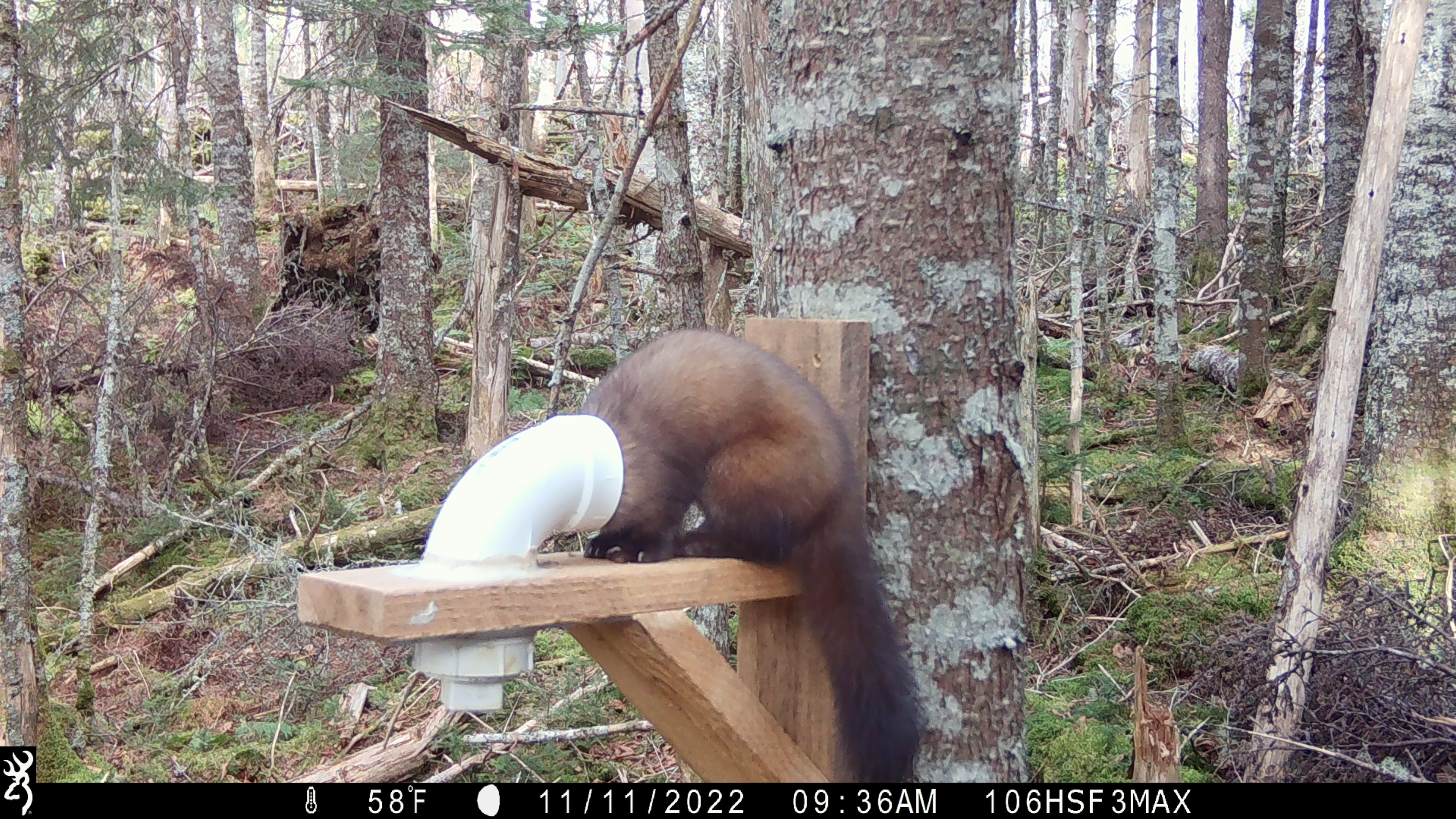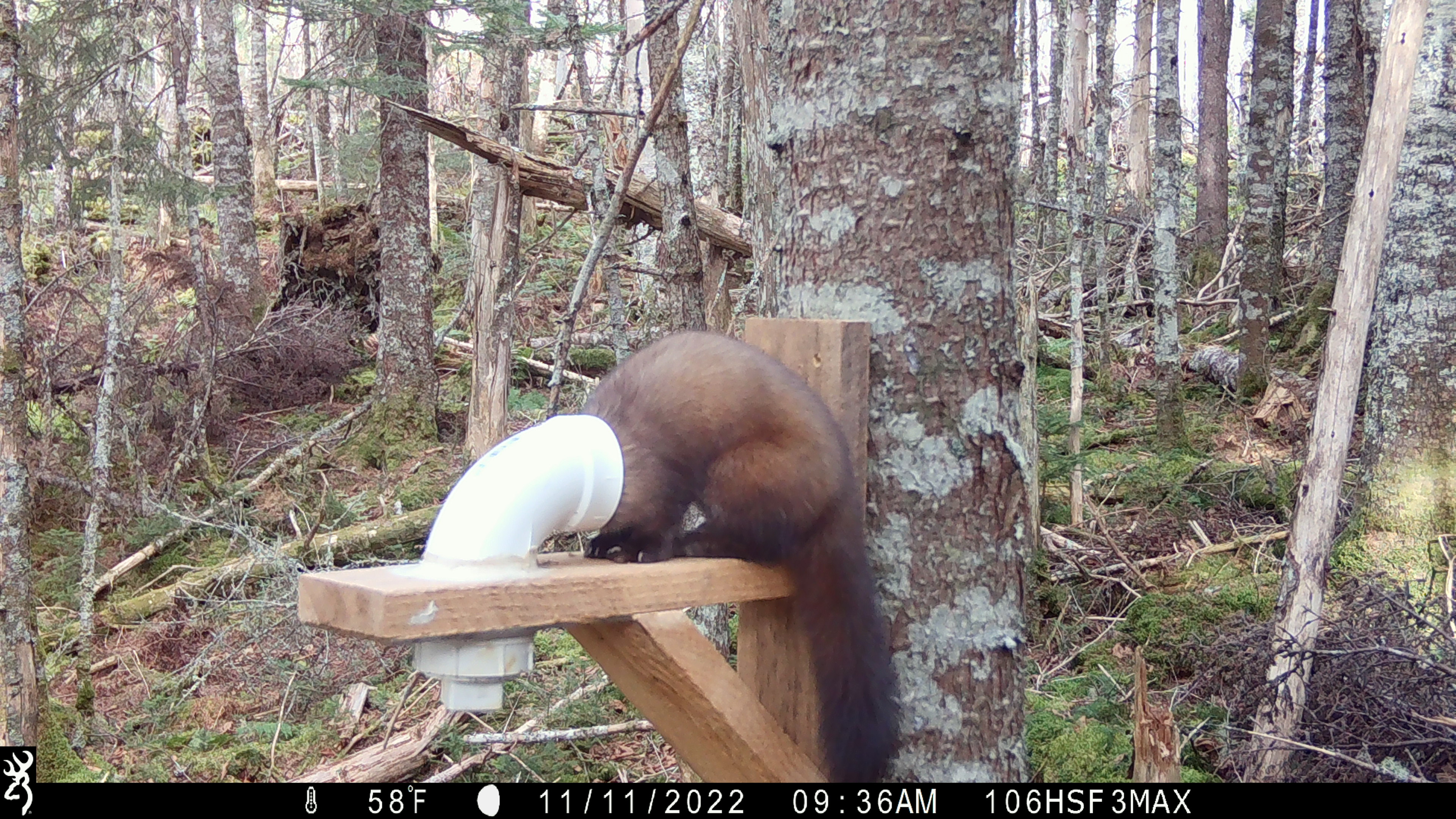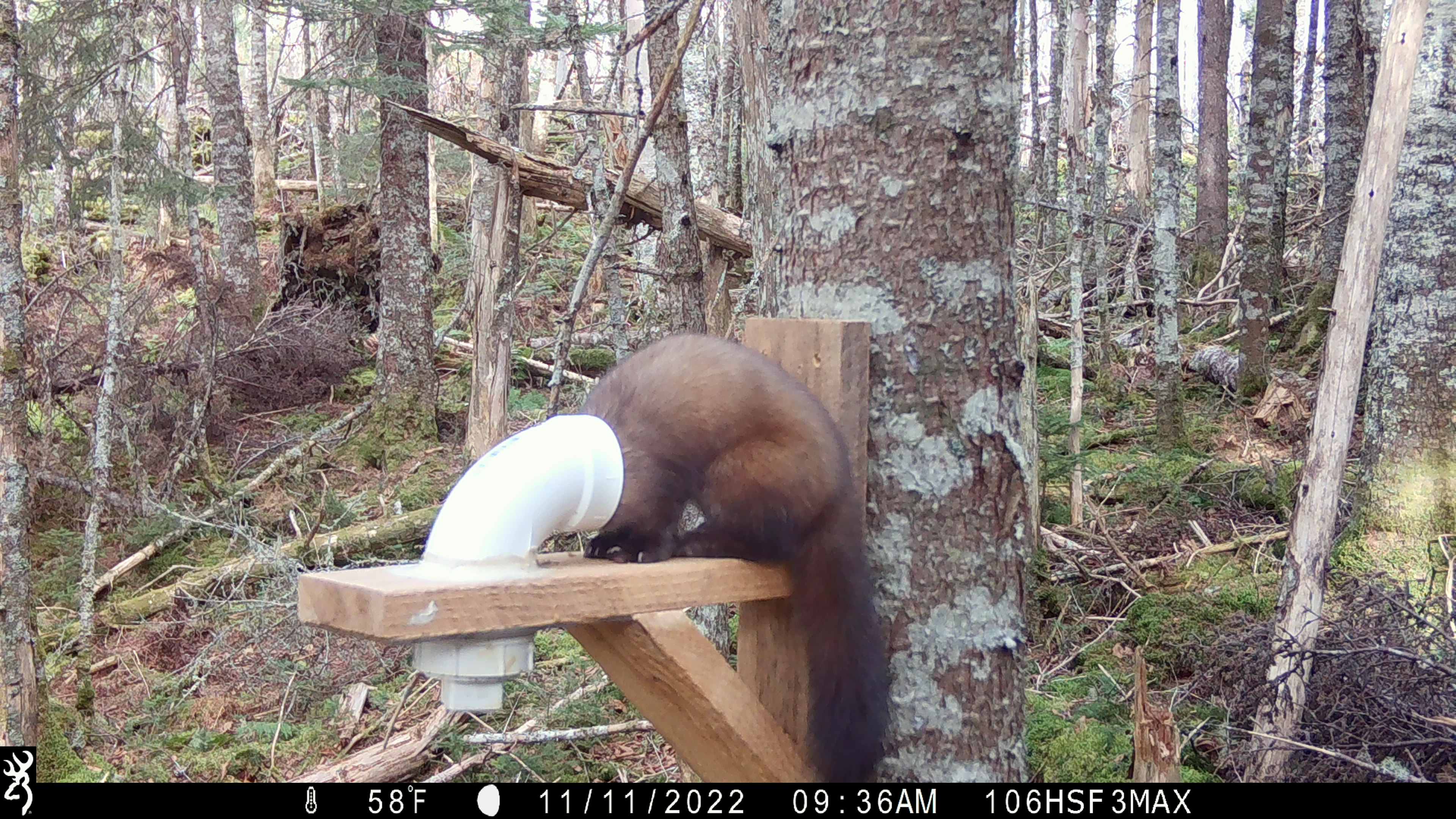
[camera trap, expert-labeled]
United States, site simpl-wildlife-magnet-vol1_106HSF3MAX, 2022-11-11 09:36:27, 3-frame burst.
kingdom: Animalia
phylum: Chordata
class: Mammalia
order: Carnivora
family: Mustelidae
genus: Martes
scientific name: Martes americana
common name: american marten